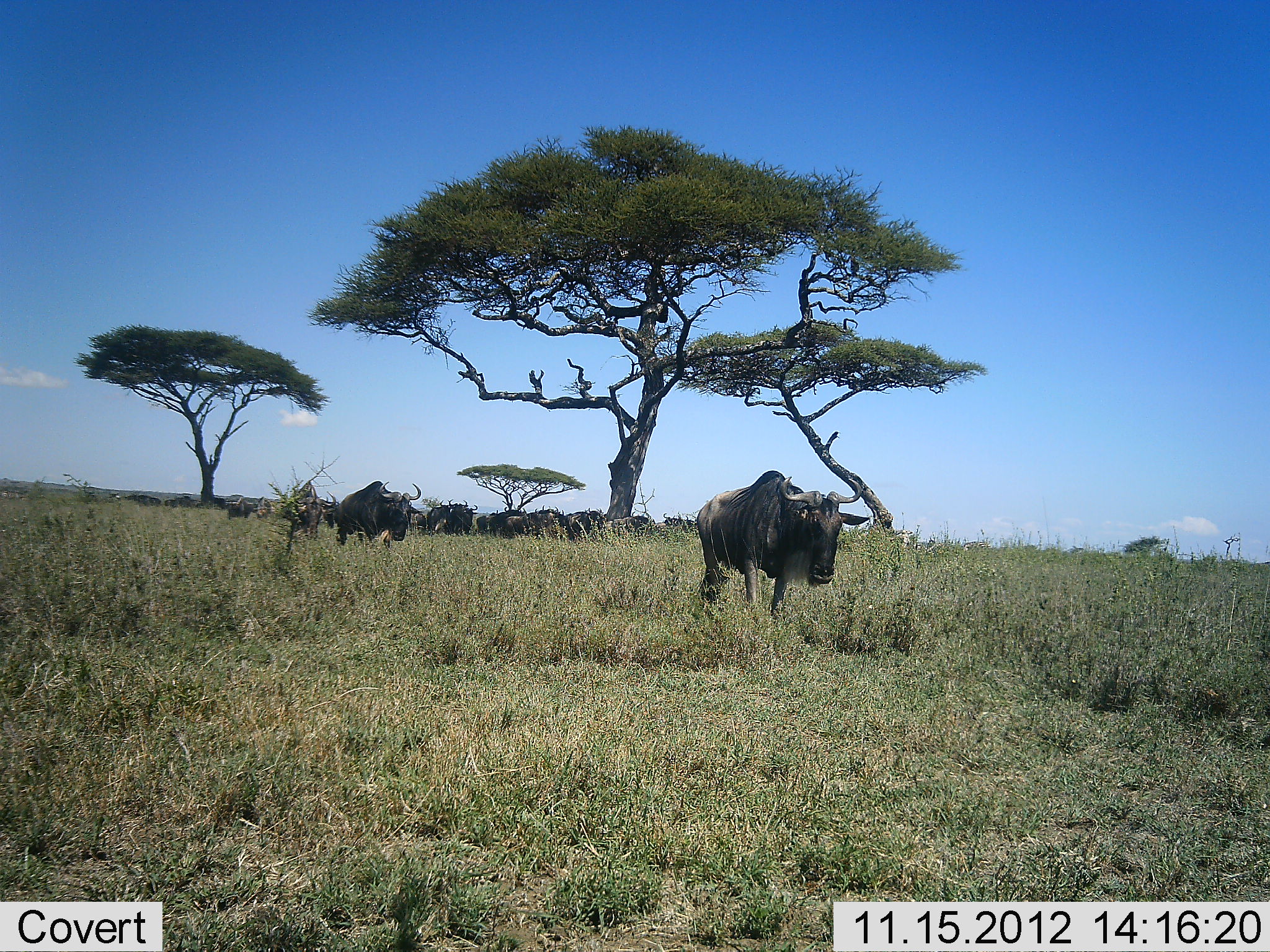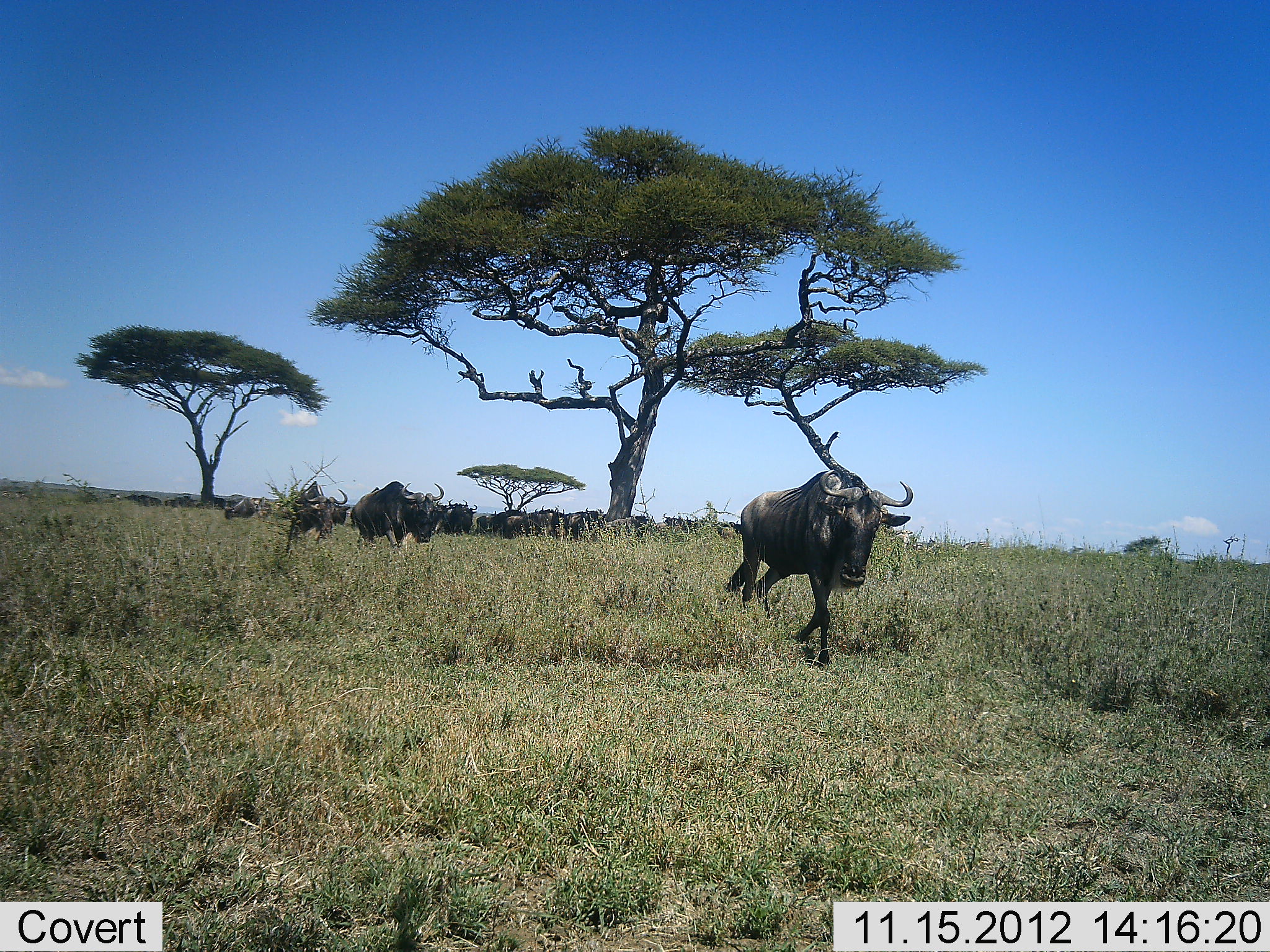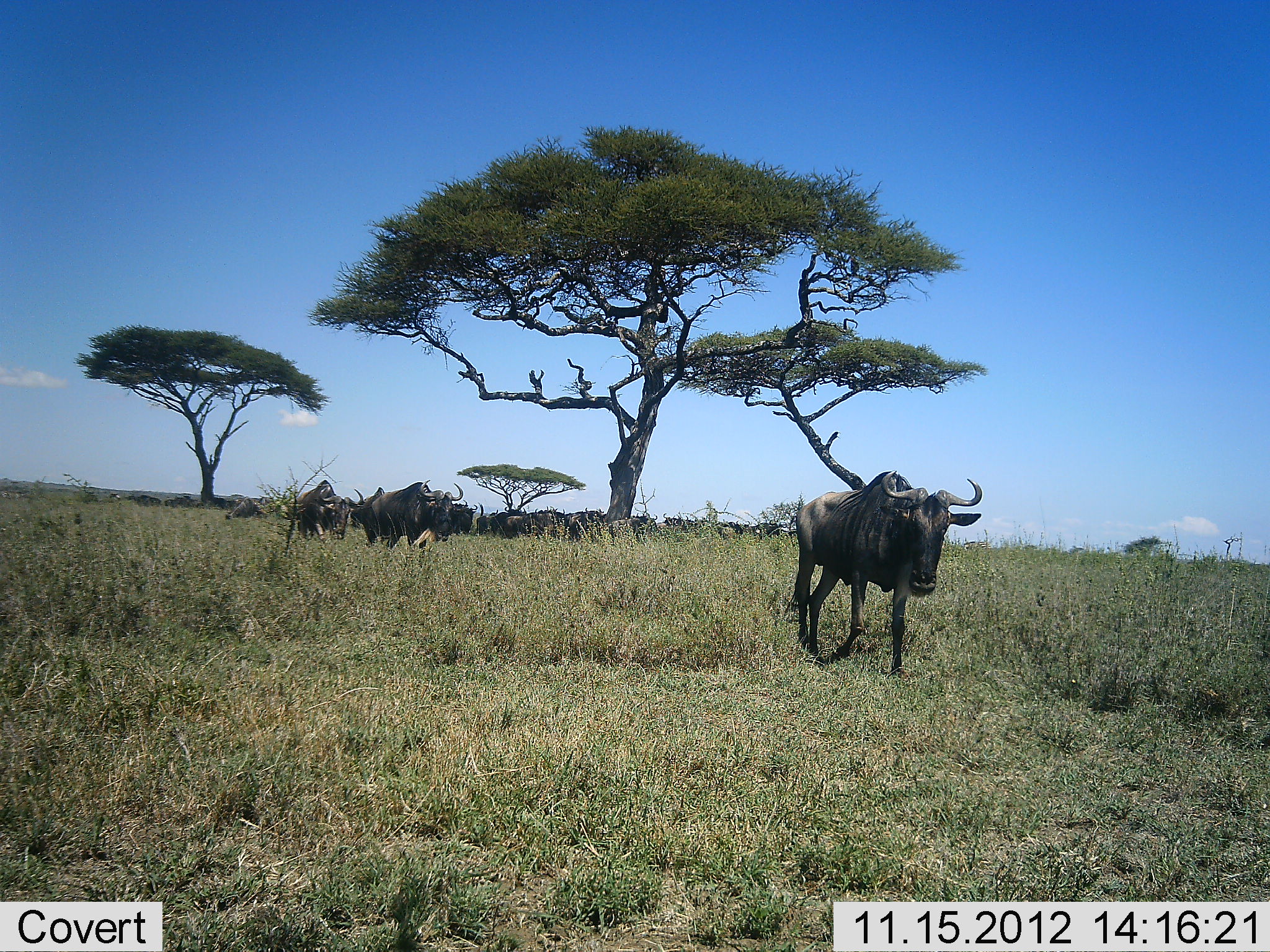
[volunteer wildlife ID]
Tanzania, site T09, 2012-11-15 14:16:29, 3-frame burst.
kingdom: Animalia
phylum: Chordata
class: Mammalia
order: Artiodactyla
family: Bovidae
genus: Connochaetes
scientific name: Connochaetes taurinus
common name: blue wildebeest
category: wildebeest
Wildebeest (blue wildebeest) (Connochaetes taurinus), count 11-50. Behavior (volunteer vote fractions): standing 60%, resting 40%, moving 100%, interacting 0%. Young present (vote fraction): 0%. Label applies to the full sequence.